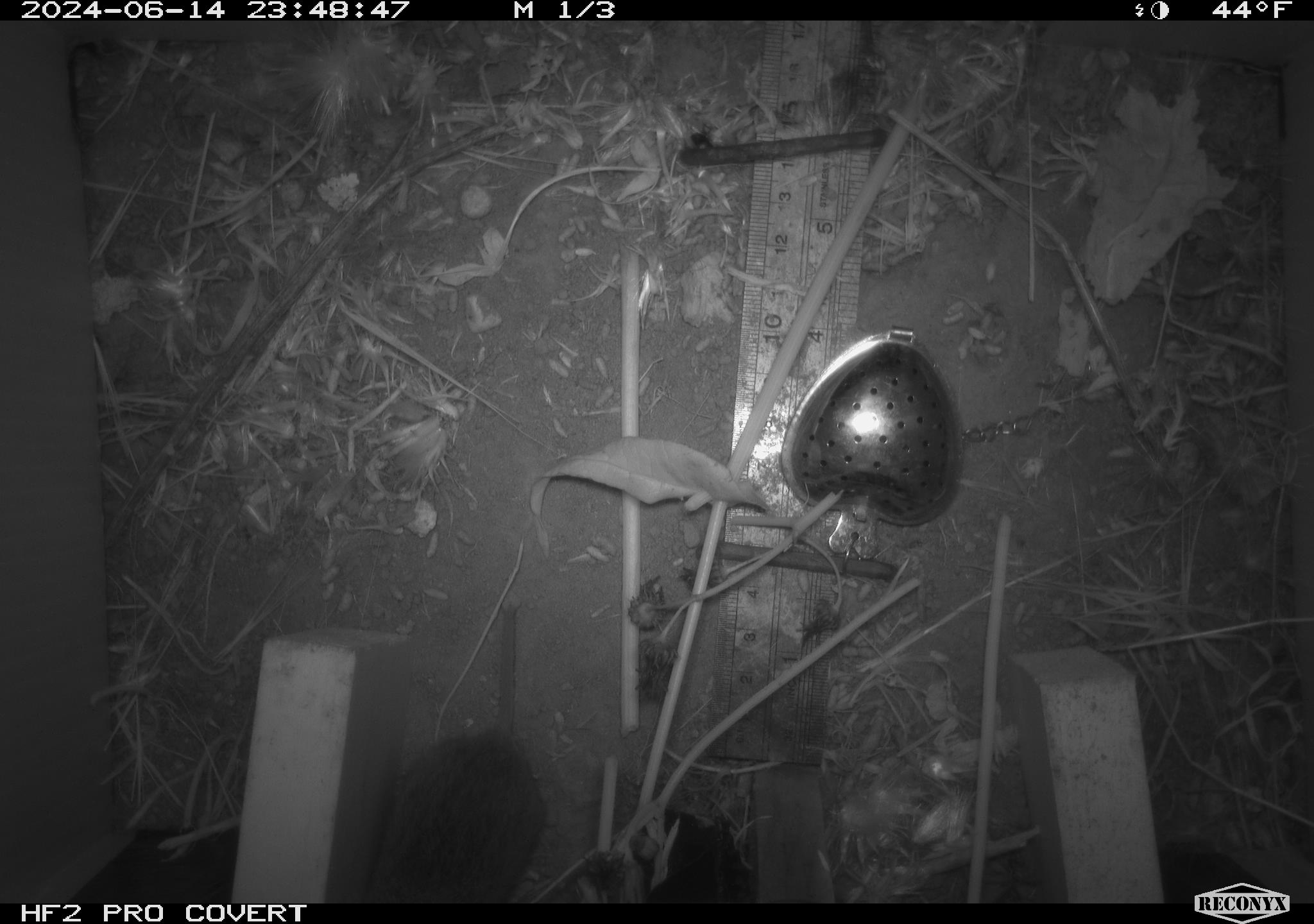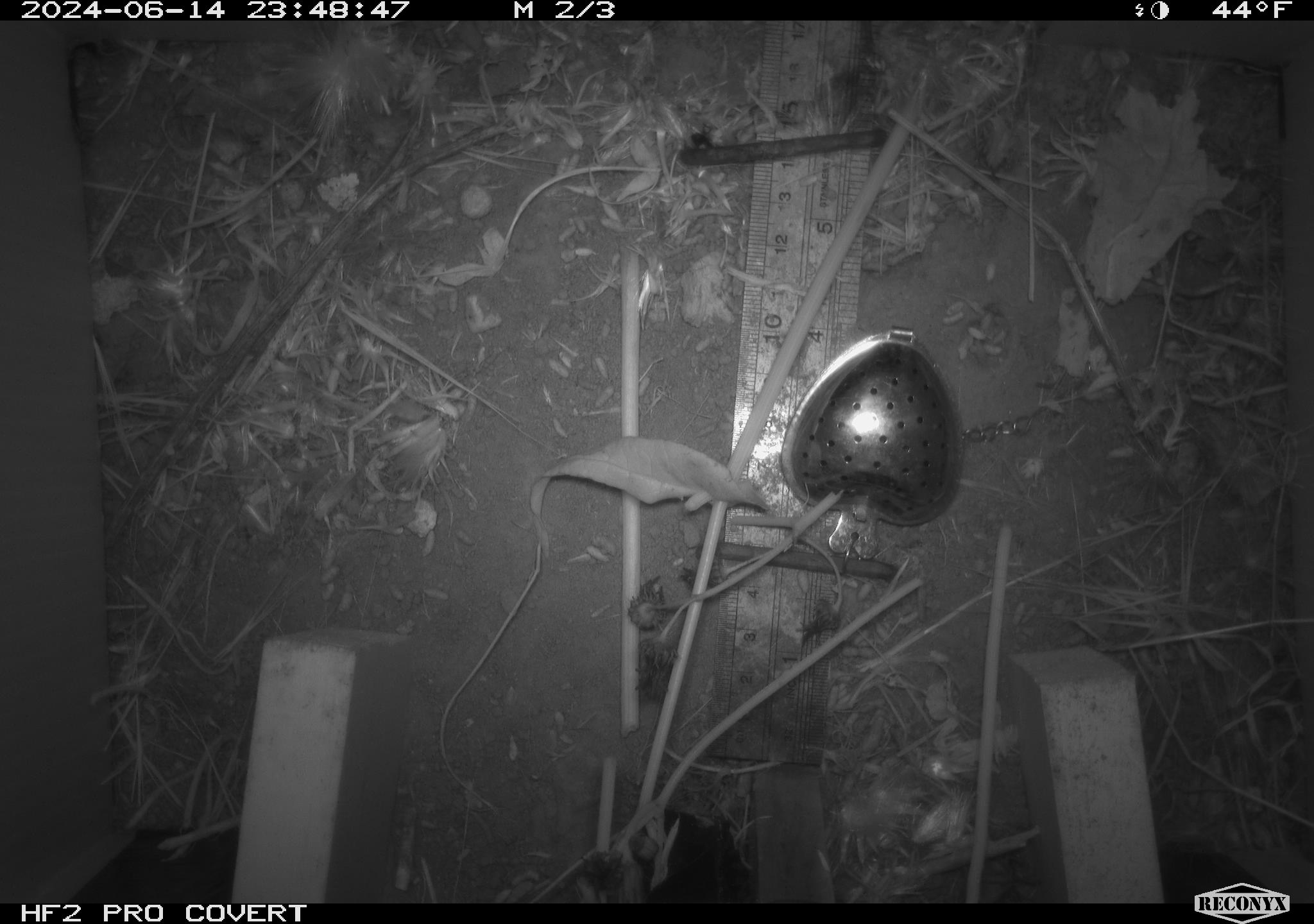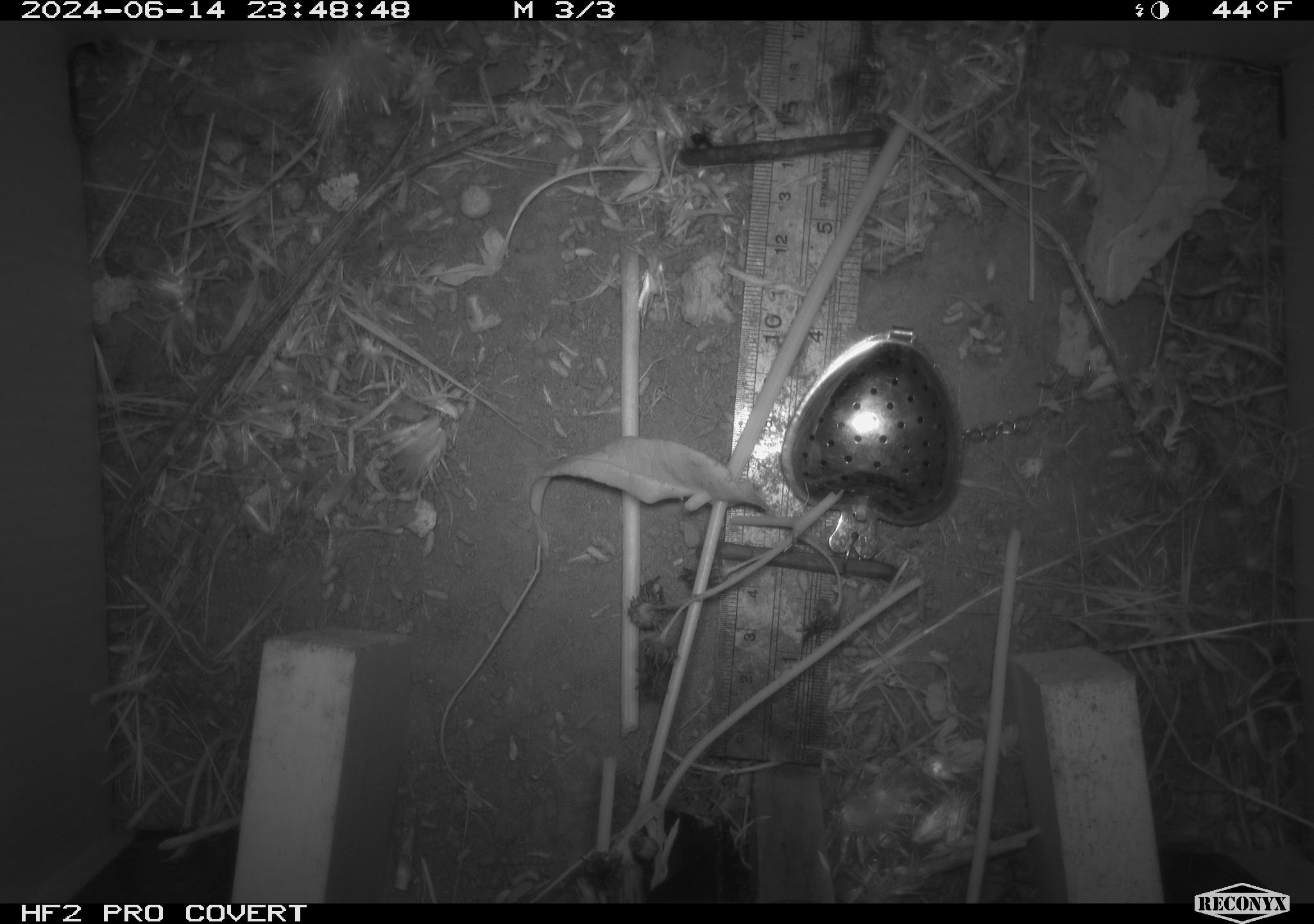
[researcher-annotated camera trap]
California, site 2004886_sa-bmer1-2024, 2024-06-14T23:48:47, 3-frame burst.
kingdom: Animalia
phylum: Chordata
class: Mammalia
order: Rodentia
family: Cricetidae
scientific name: Cricetidae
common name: hamsters, voles, lemmings, and allies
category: cricetidae family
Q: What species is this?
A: Cricetidae family (hamsters, voles, lemmings, and allies) (Cricetidae).